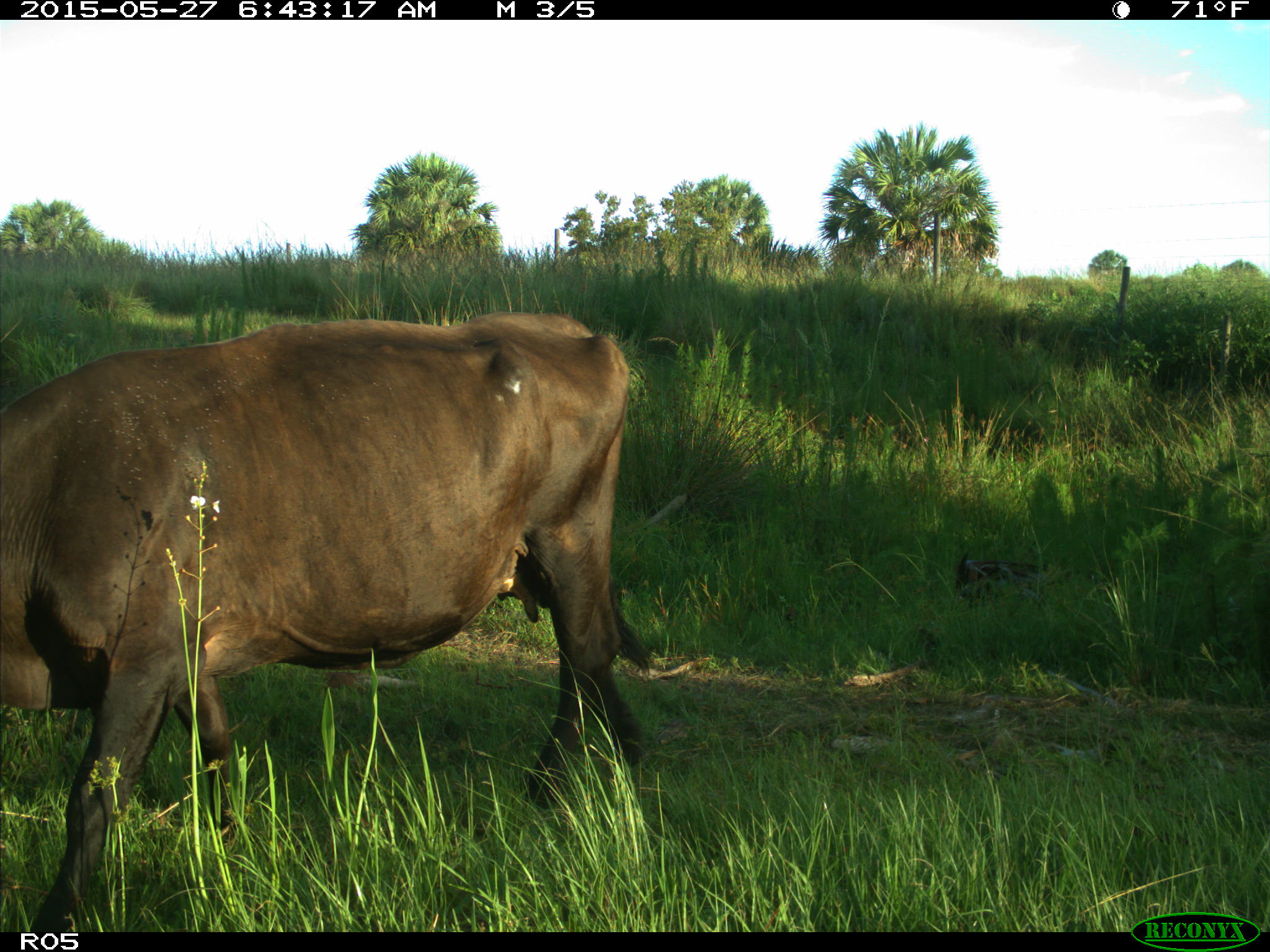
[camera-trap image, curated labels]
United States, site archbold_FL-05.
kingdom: Animalia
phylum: Chordata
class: Mammalia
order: Artiodactyla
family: Bovidae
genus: Bos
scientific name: Bos taurus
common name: domestic cow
Bos taurus (domestic cow).